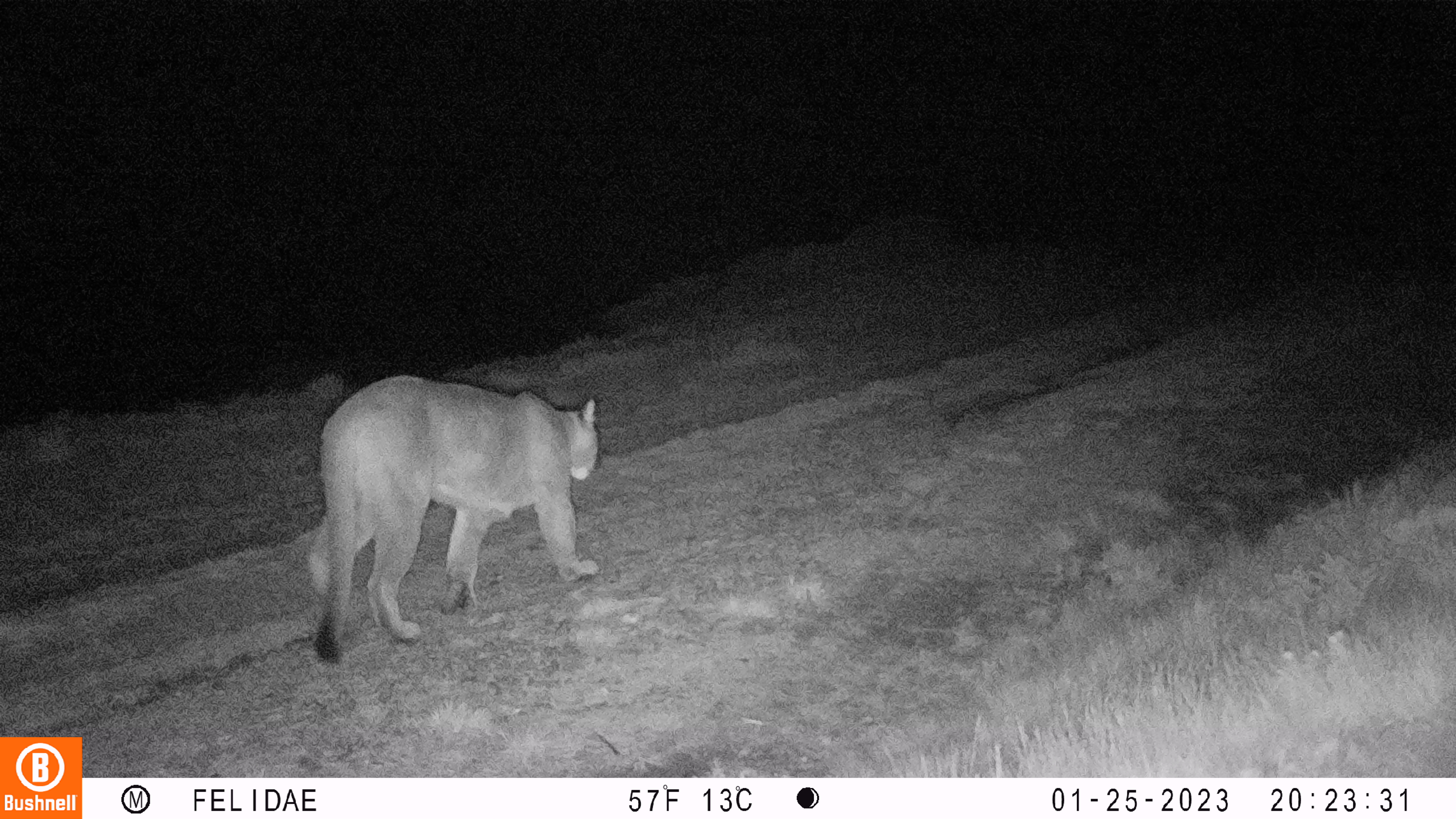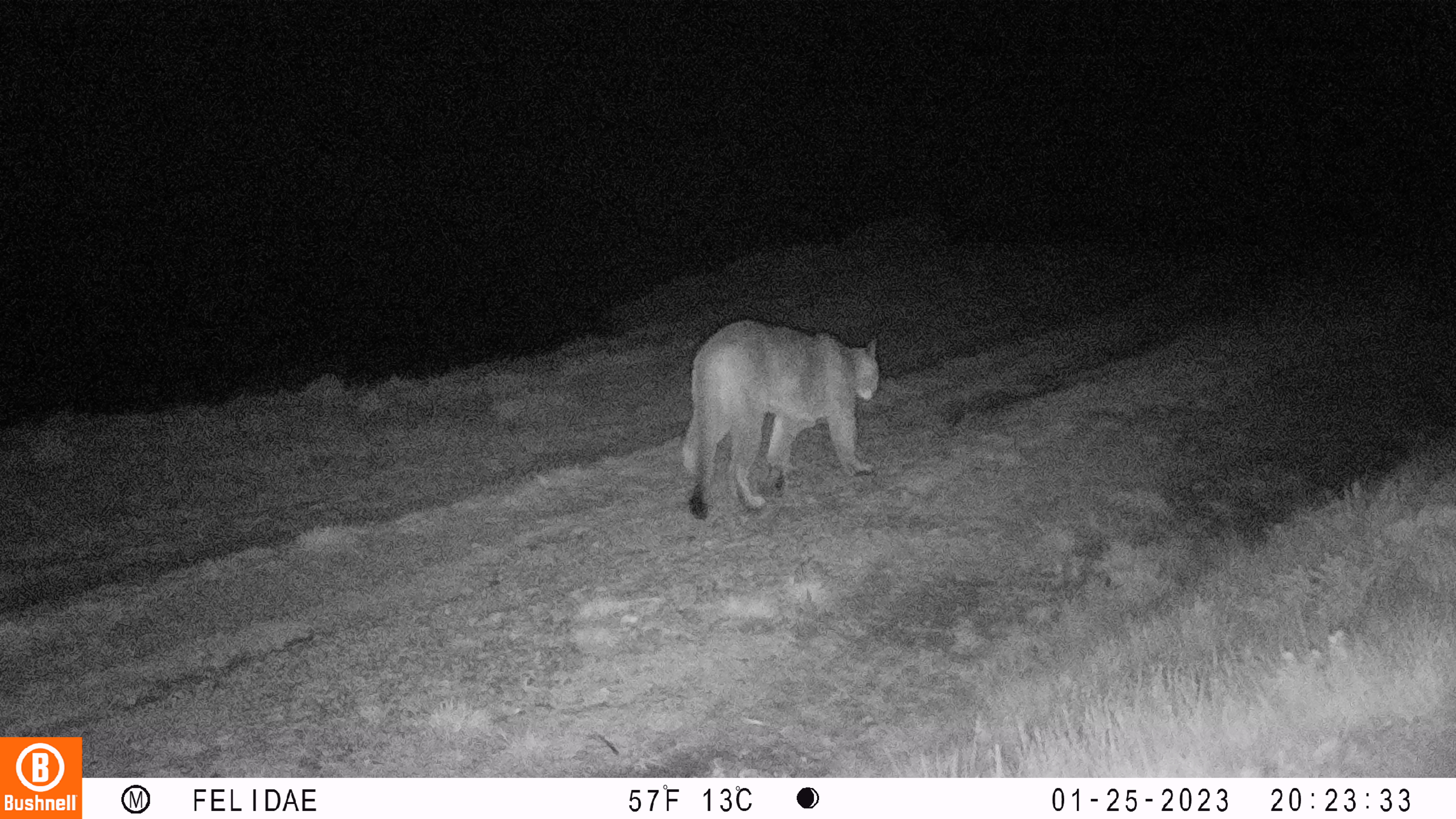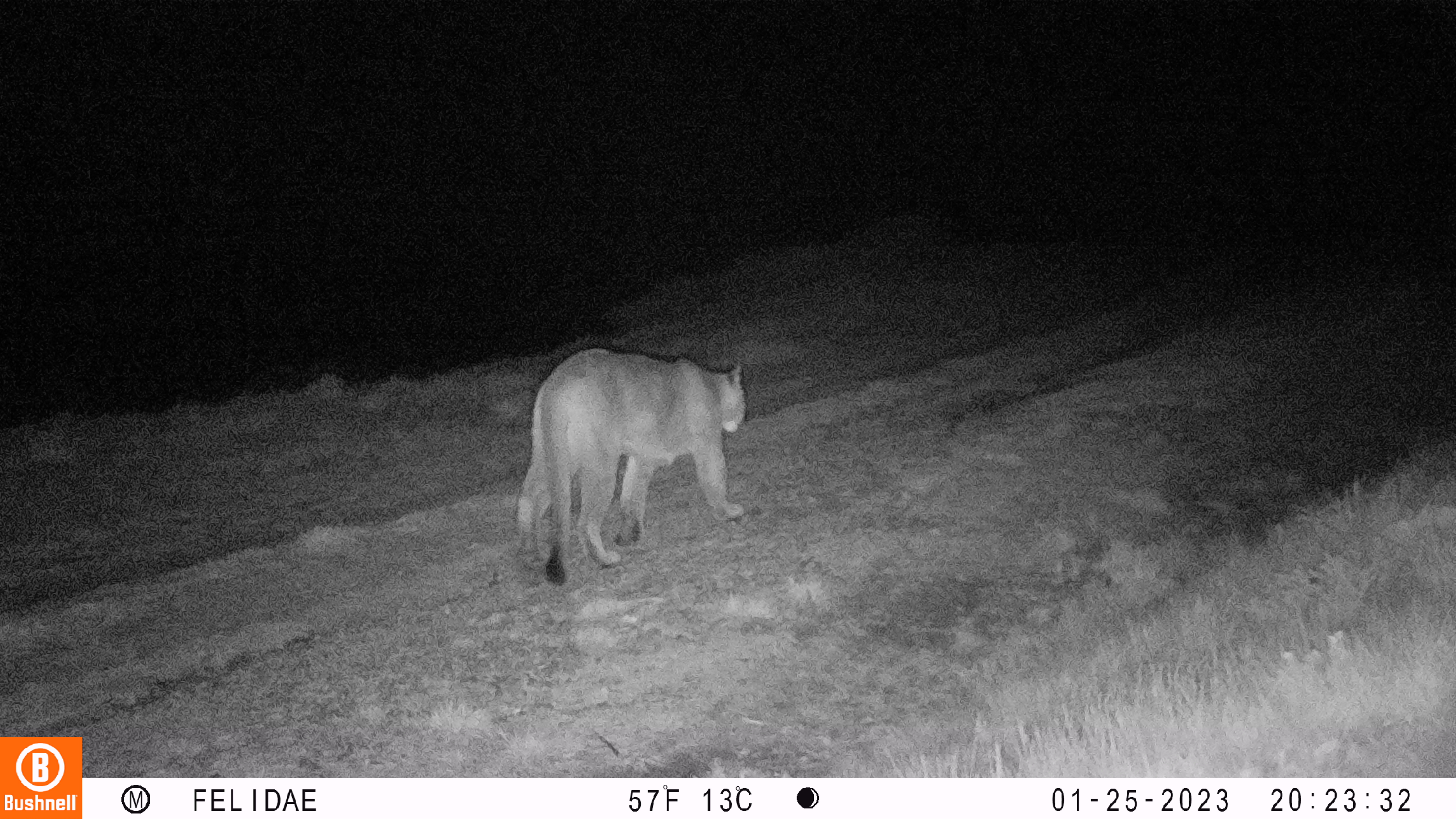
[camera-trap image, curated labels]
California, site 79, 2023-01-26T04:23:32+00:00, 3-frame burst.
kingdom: Animalia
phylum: Chordata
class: Mammalia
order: Carnivora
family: Felidae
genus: Puma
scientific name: Puma concolor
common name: puma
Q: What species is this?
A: Puma (Puma concolor).